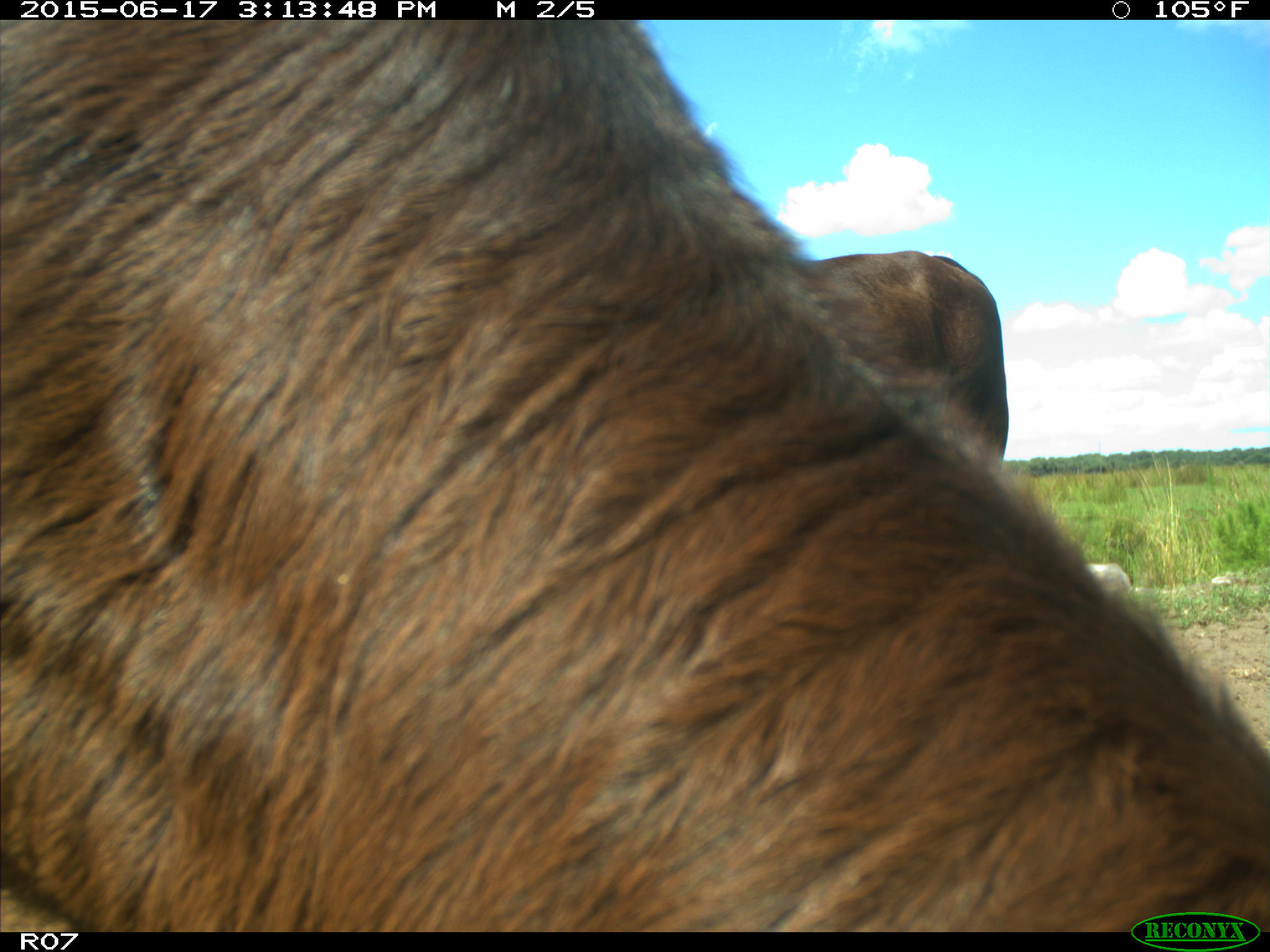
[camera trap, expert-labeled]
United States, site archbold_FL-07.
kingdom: Animalia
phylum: Chordata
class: Mammalia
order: Artiodactyla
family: Bovidae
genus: Bos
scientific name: Bos taurus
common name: domestic cow